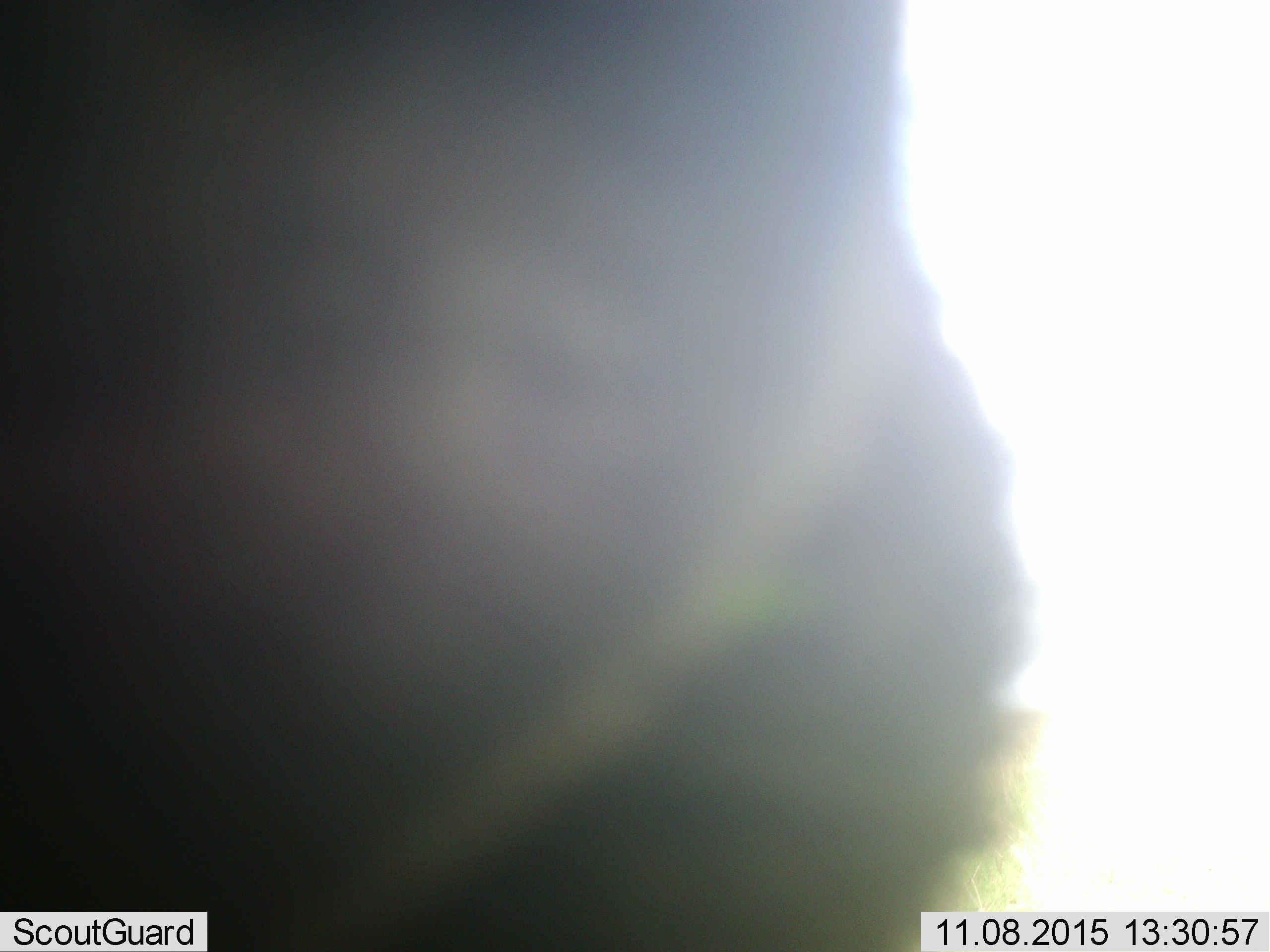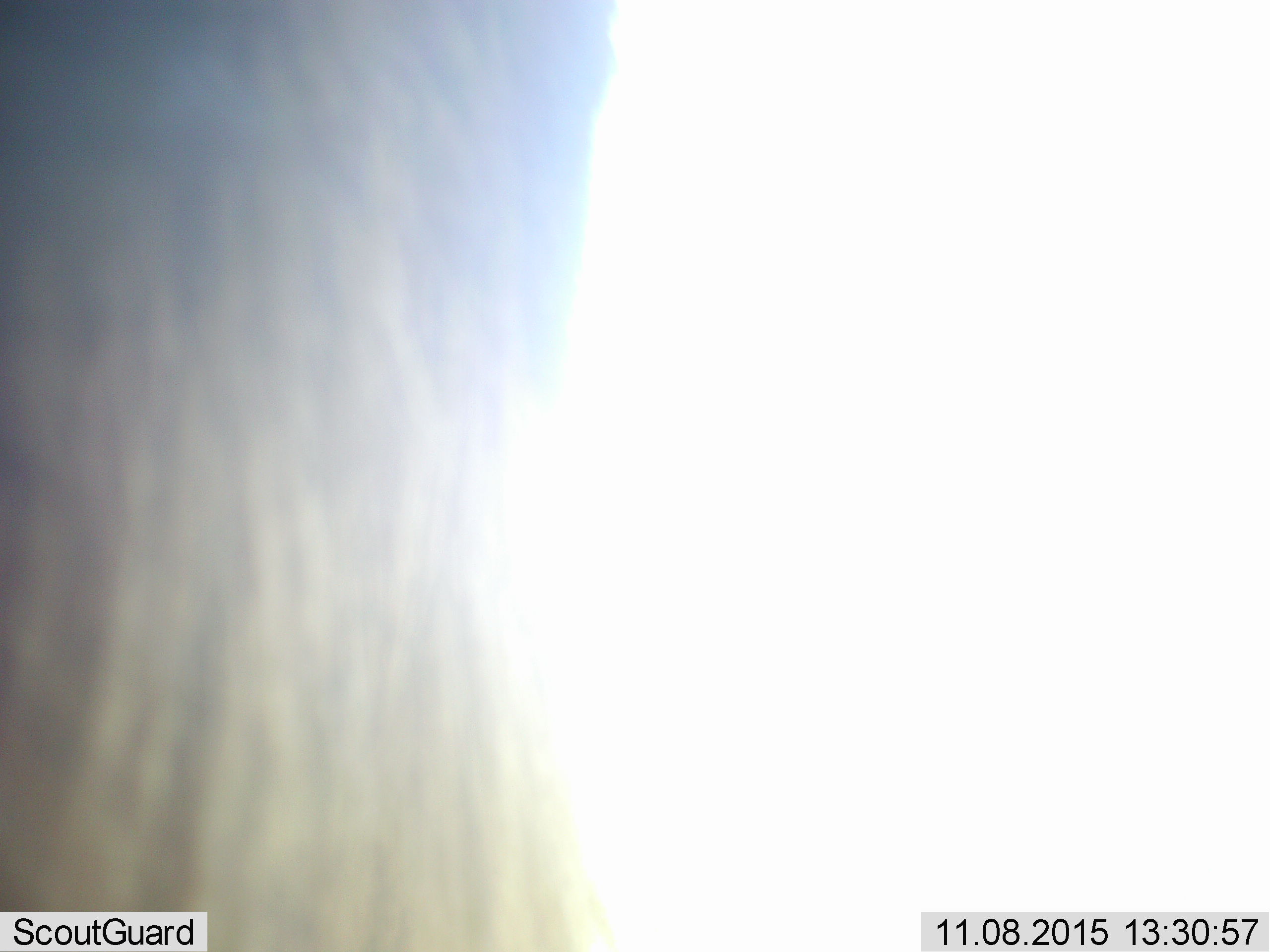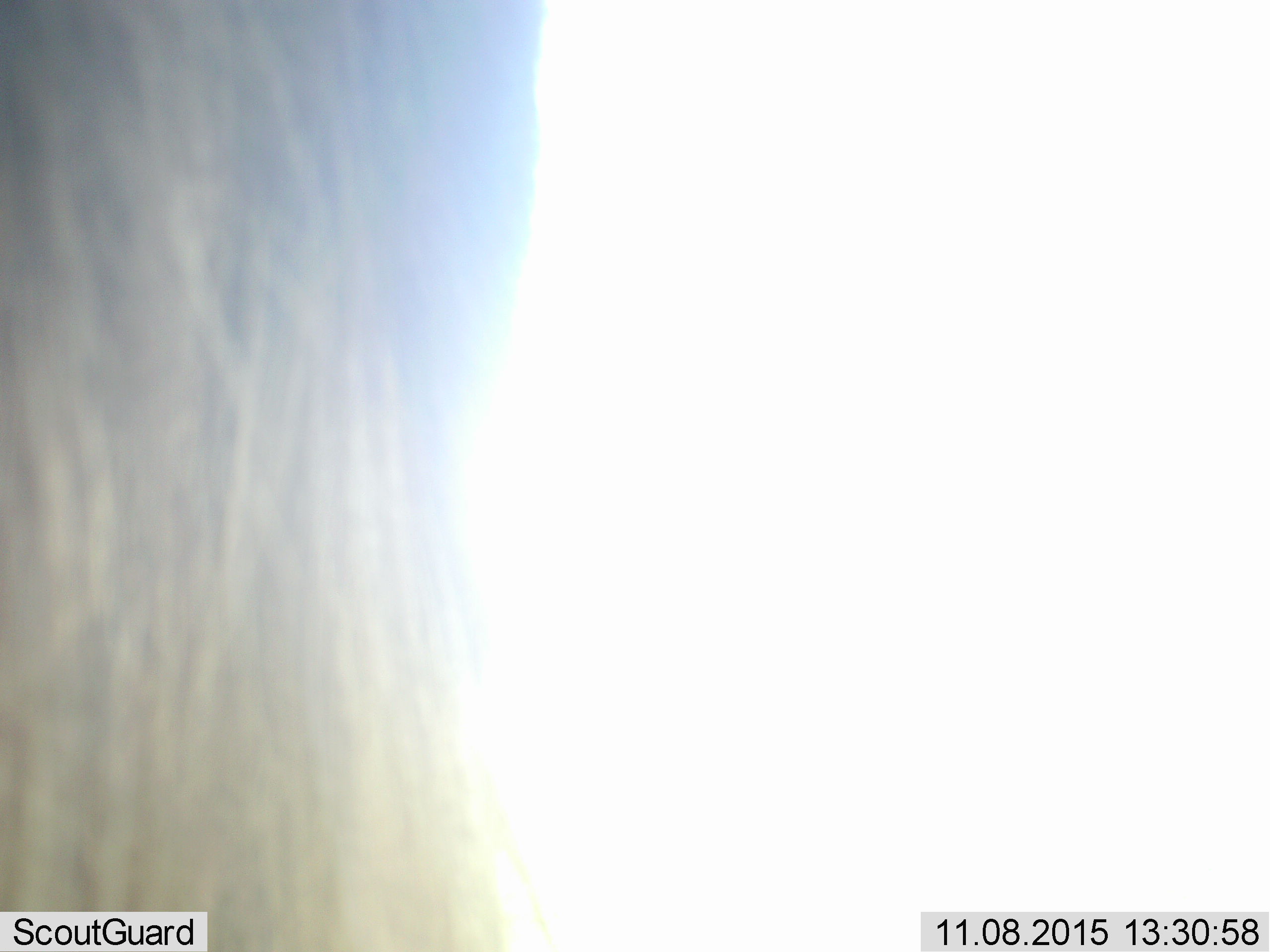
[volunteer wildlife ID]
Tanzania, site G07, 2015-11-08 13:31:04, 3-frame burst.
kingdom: Animalia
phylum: Chordata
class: Mammalia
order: Artiodactyla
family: Bovidae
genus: Connochaetes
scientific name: Connochaetes taurinus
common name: blue wildebeest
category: wildebeest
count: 1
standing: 71%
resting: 0%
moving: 29%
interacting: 0%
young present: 0%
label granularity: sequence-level